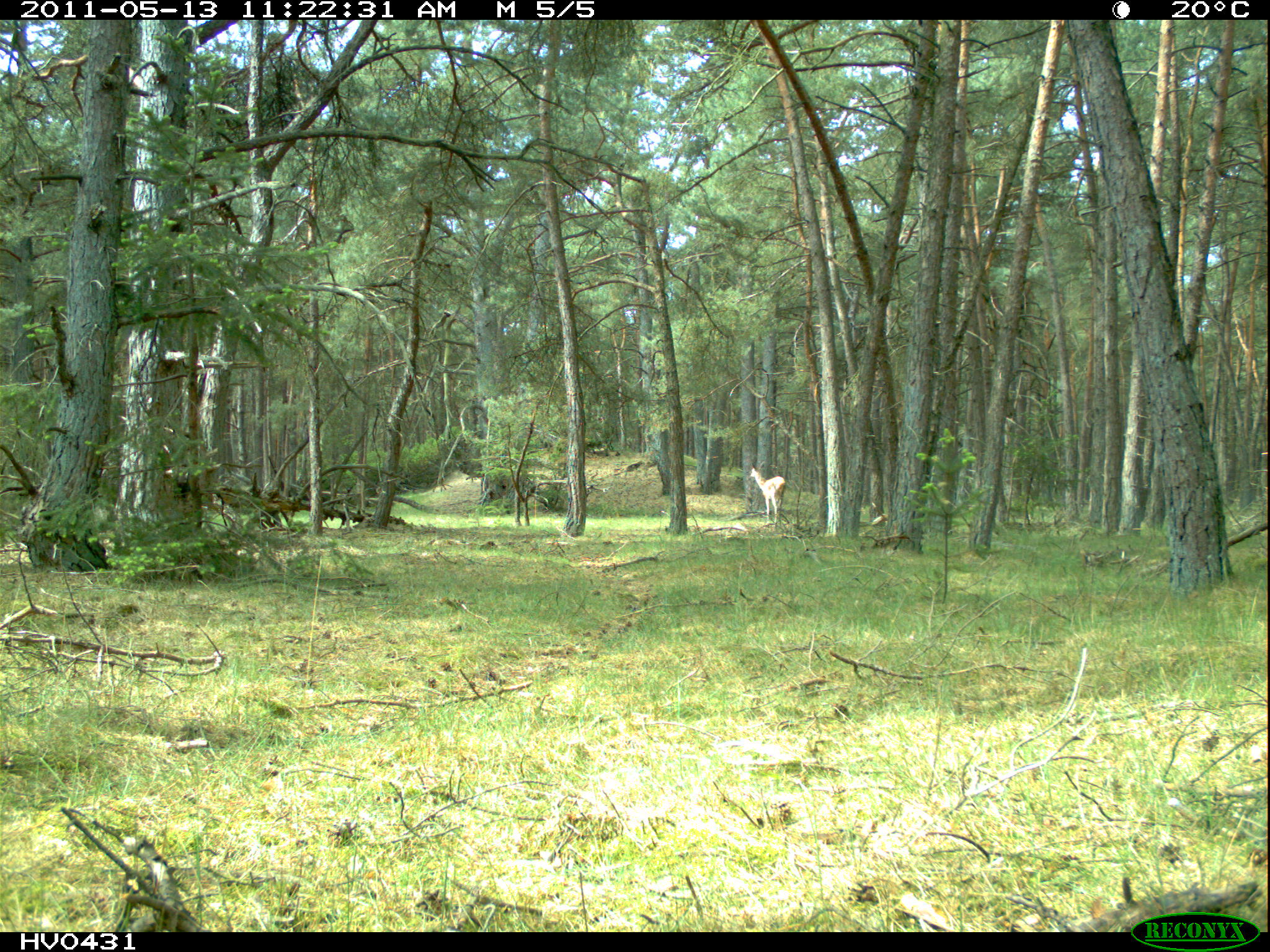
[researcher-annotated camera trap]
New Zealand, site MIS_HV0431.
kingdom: Animalia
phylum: Chordata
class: Mammalia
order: Artiodactyla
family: Cervidae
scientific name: Cervidae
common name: deer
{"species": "deer (Cervidae)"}